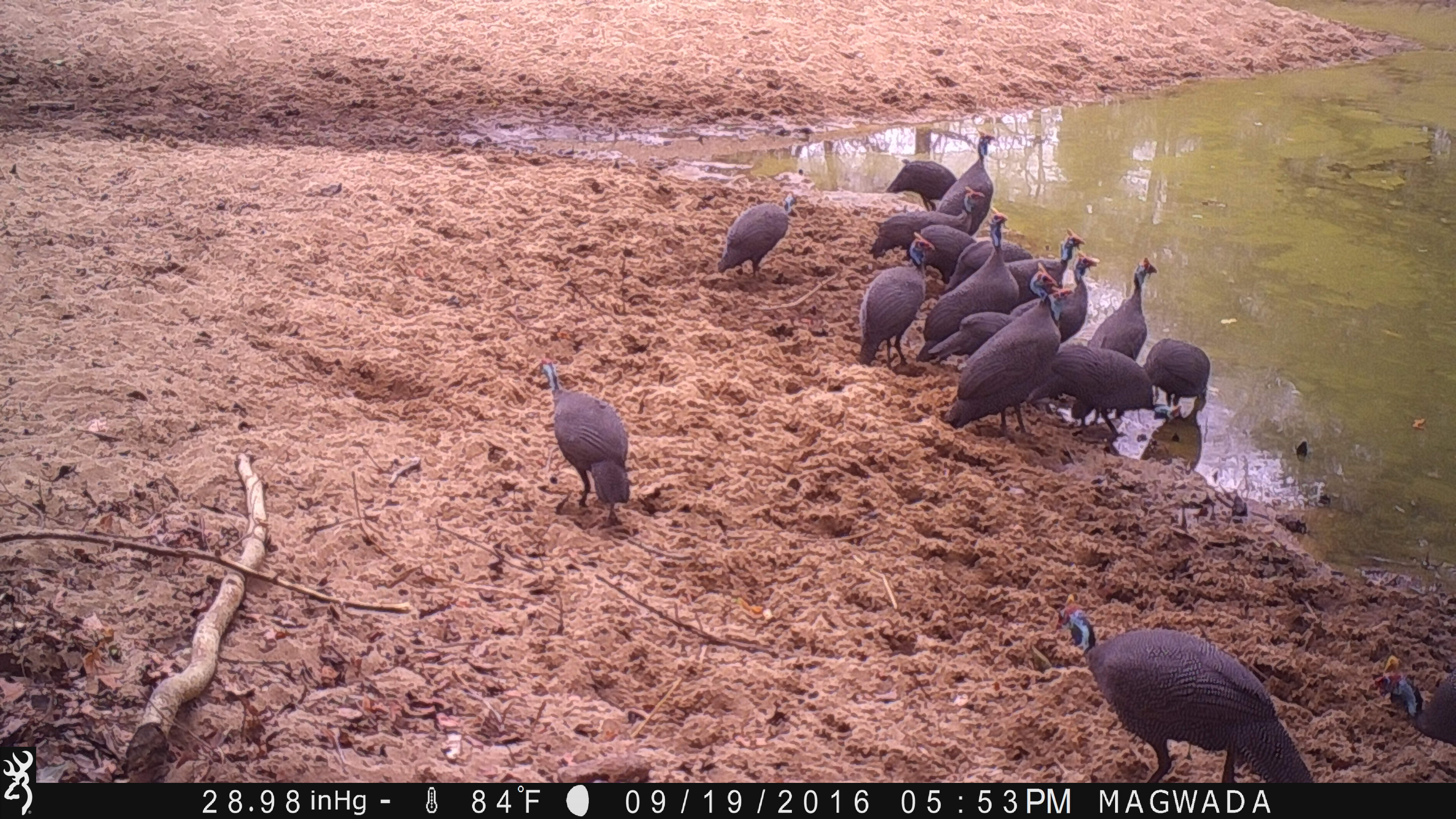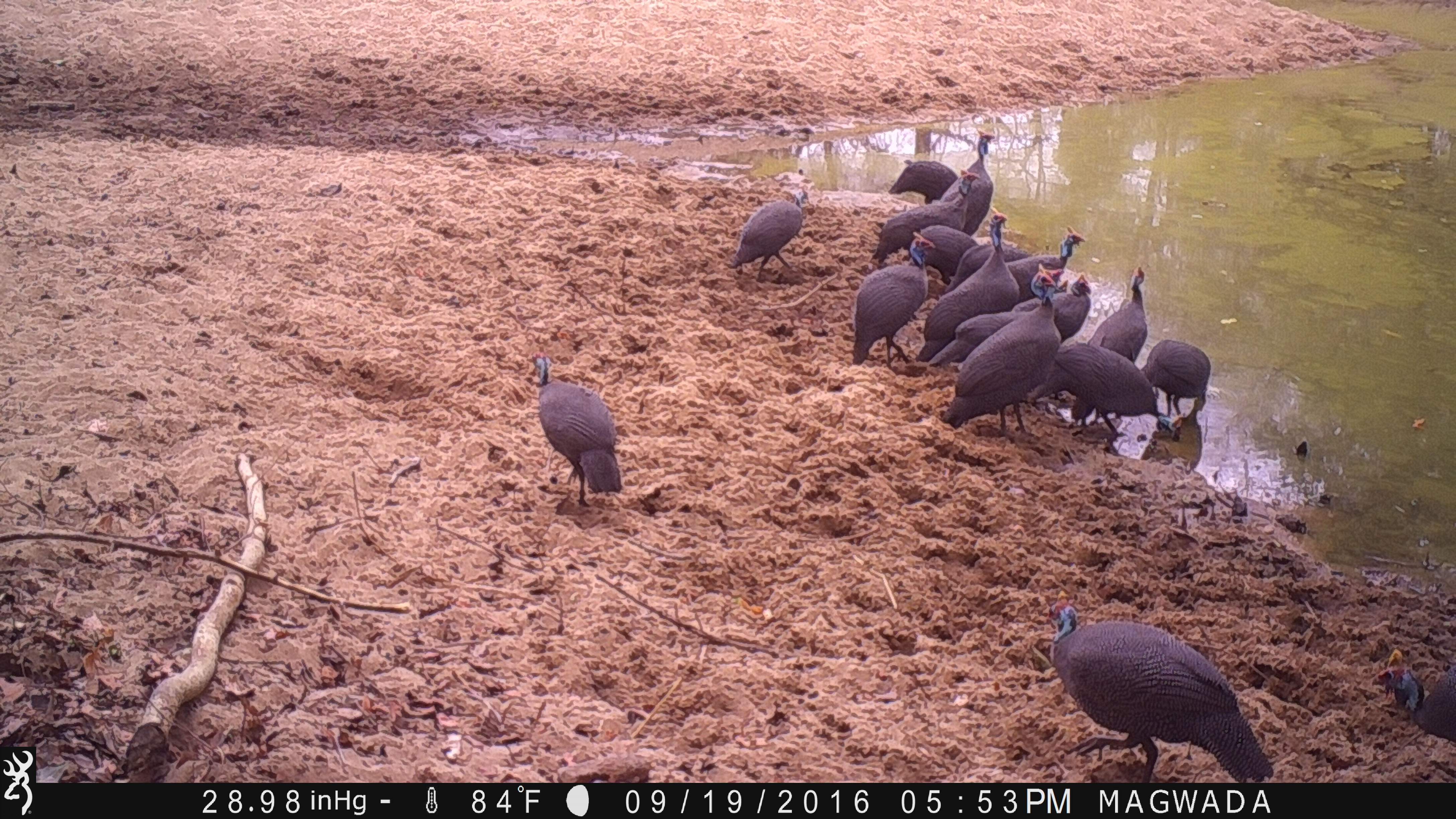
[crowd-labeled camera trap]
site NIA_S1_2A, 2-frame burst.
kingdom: Animalia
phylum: Chordata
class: Aves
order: Galliformes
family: Numididae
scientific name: Numididae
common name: guineafowl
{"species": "guineafowl (Numididae)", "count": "11-50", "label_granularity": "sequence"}